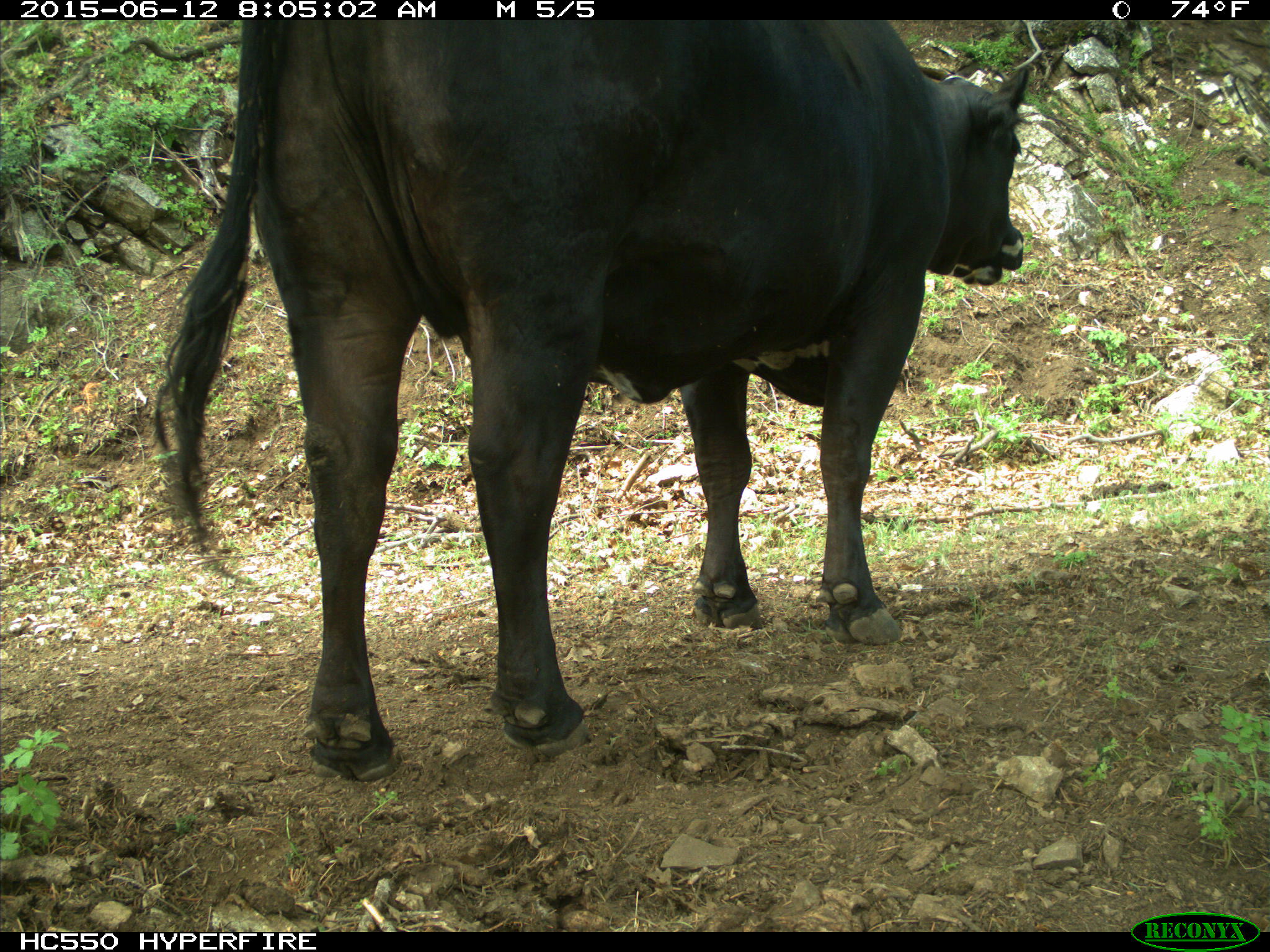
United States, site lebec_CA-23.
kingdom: Animalia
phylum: Chordata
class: Mammalia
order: Artiodactyla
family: Bovidae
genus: Bos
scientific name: Bos taurus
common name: domestic cow